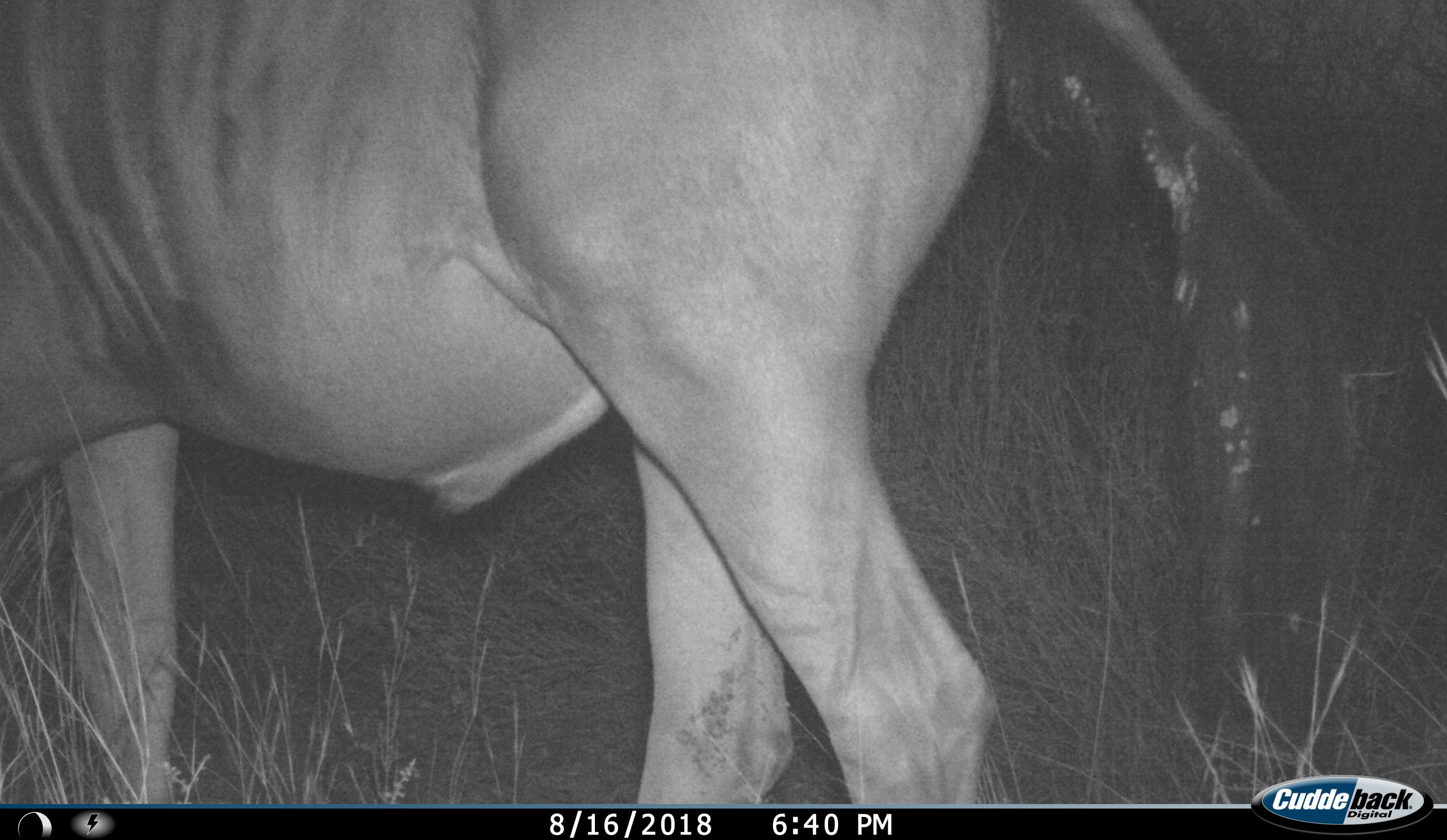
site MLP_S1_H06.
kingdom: Animalia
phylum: Chordata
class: Mammalia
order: Artiodactyla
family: Bovidae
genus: Connochaetes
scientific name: Connochaetes taurinus taurinus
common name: blue wildebeest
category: wildebeestblue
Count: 1.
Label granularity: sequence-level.